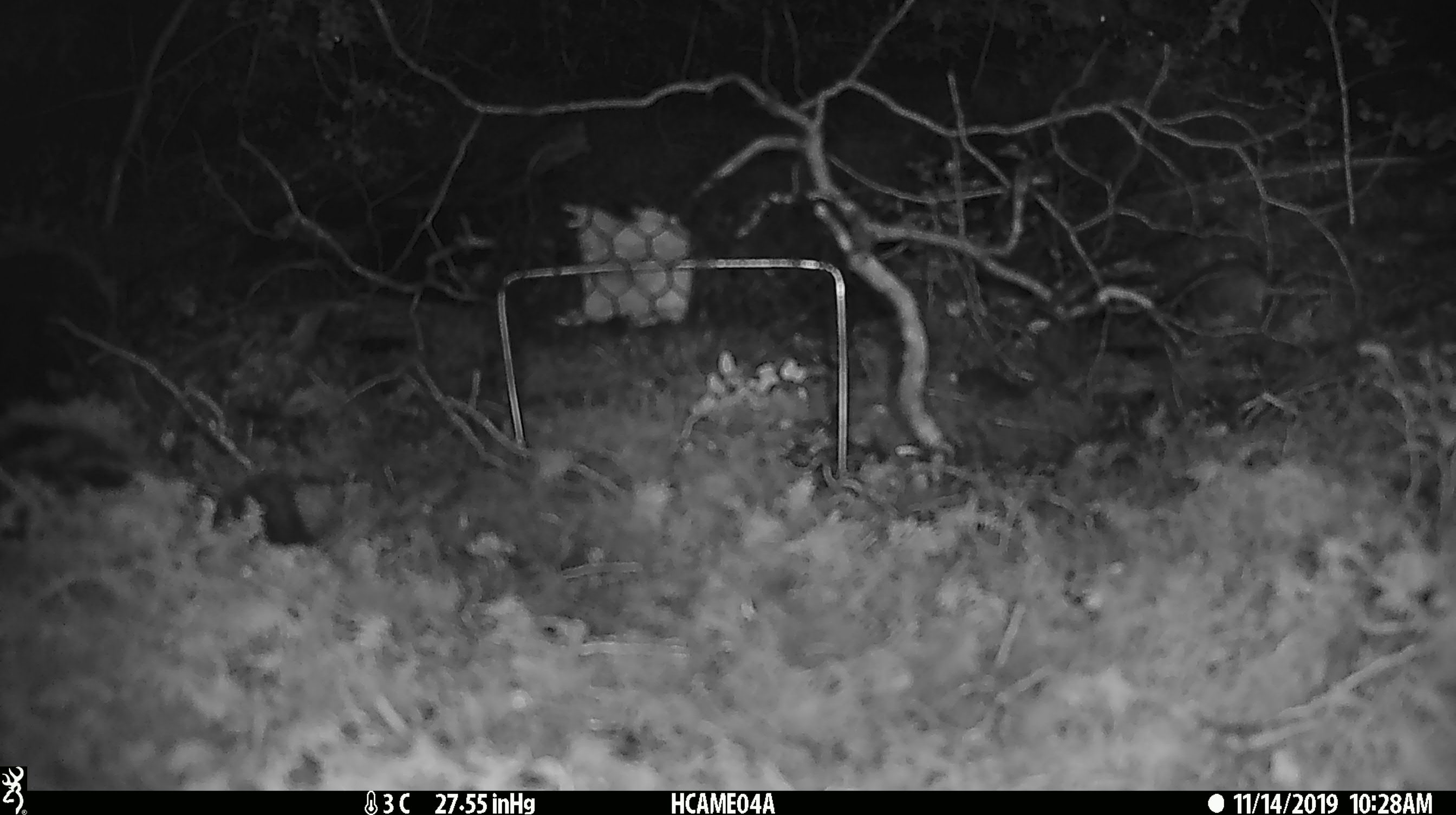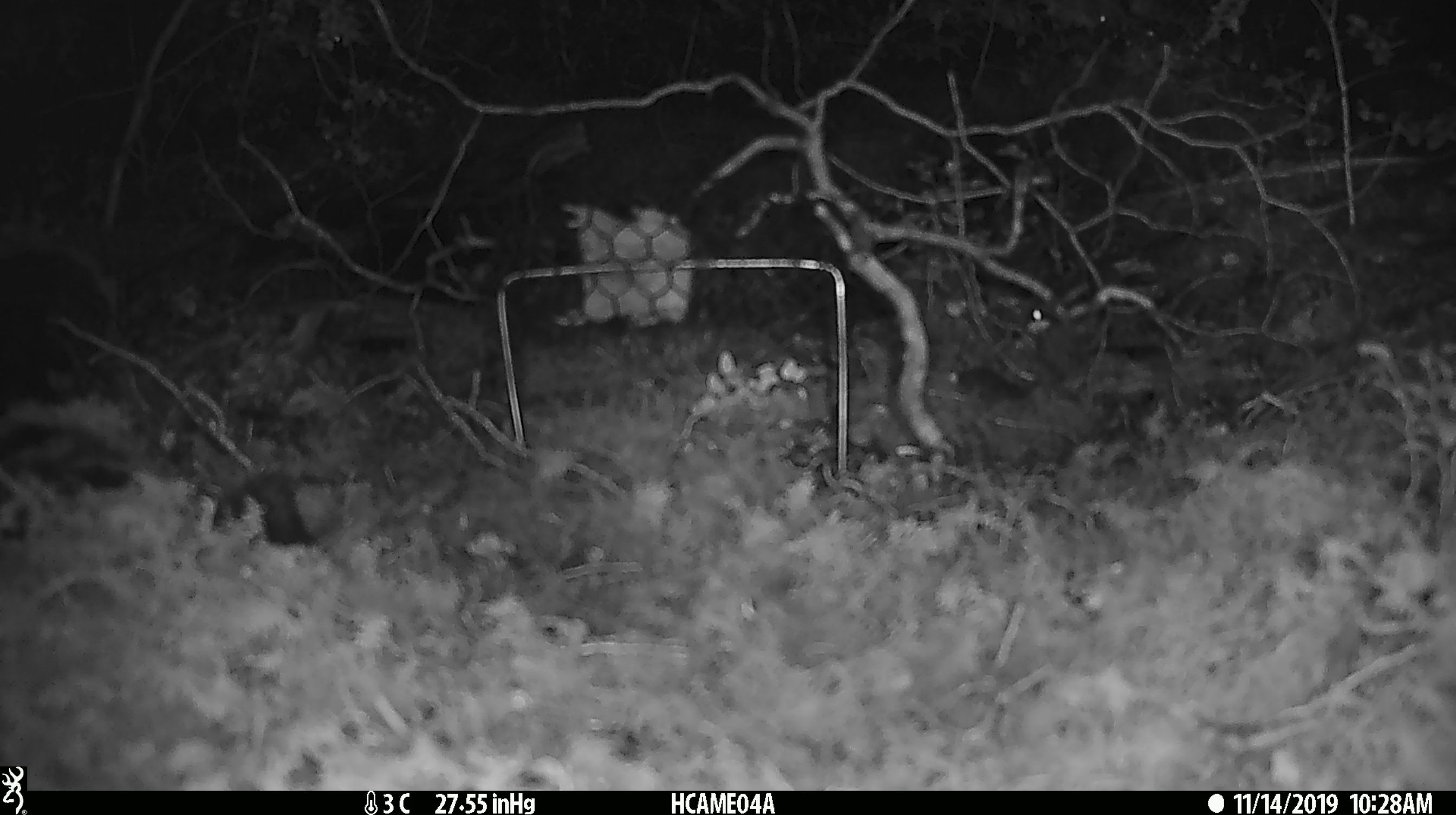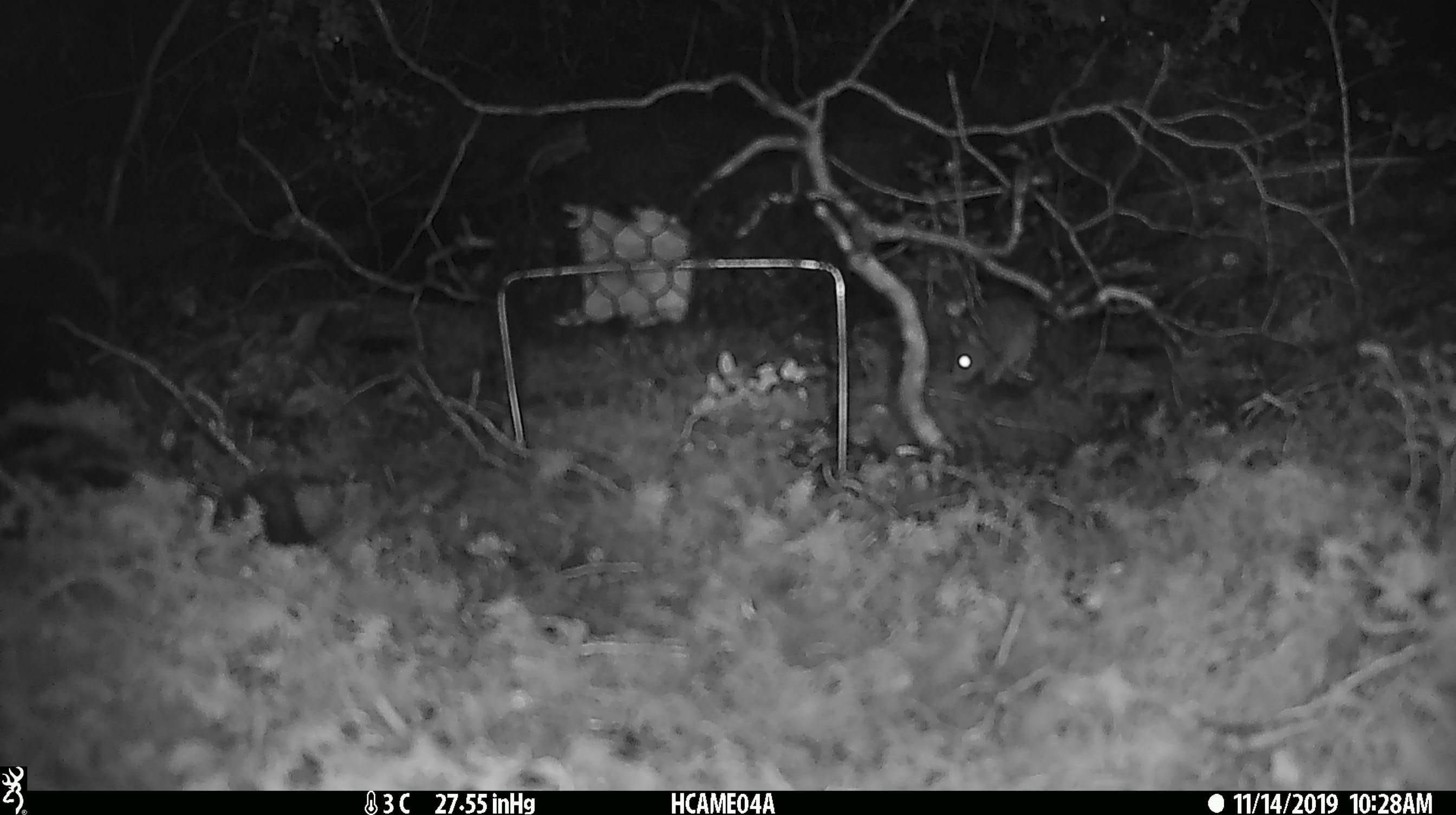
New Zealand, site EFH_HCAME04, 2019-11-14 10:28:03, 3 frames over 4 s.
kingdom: Animalia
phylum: Chordata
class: Mammalia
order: Rodentia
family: Muridae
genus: Mus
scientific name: Mus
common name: mouse